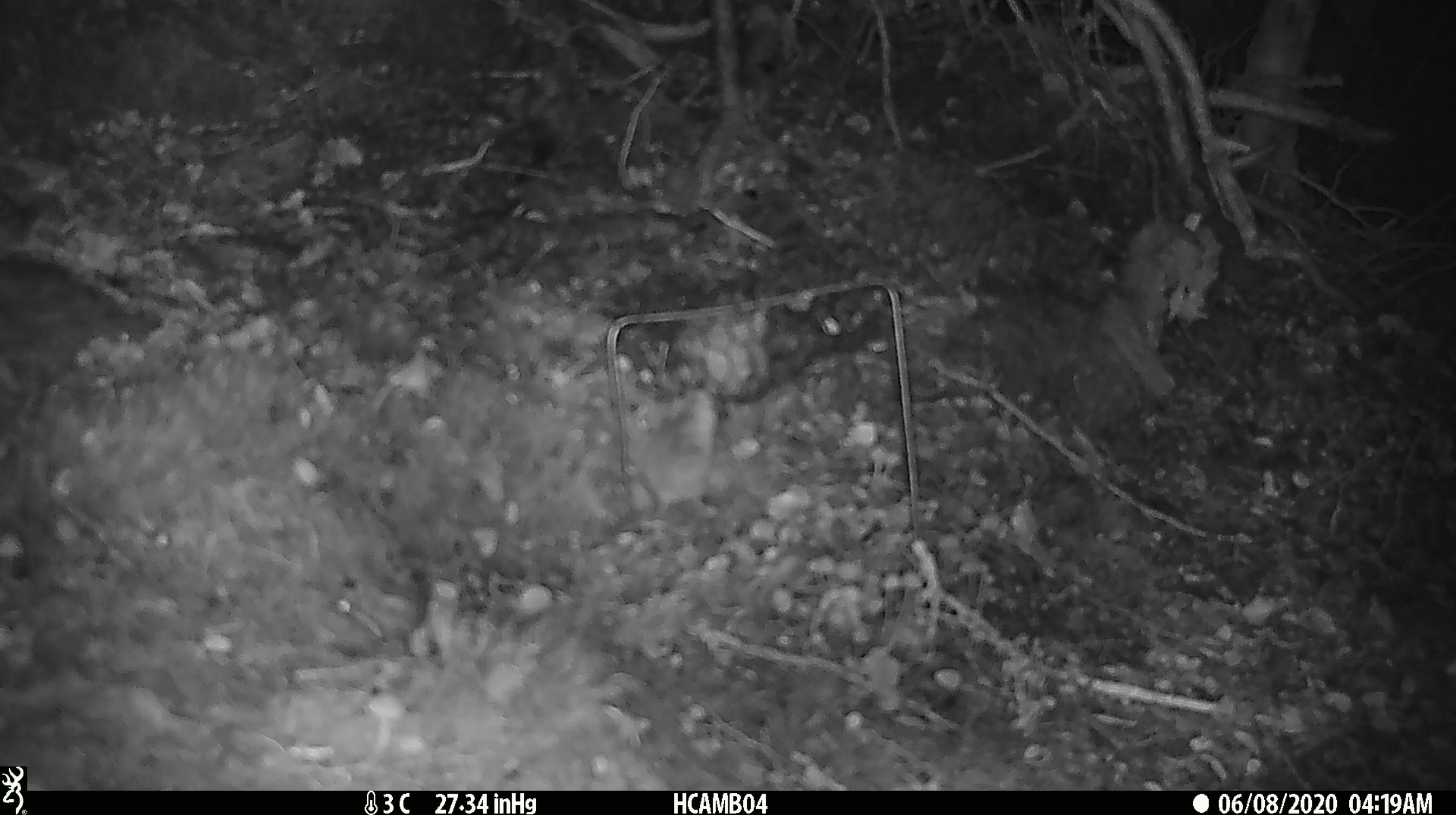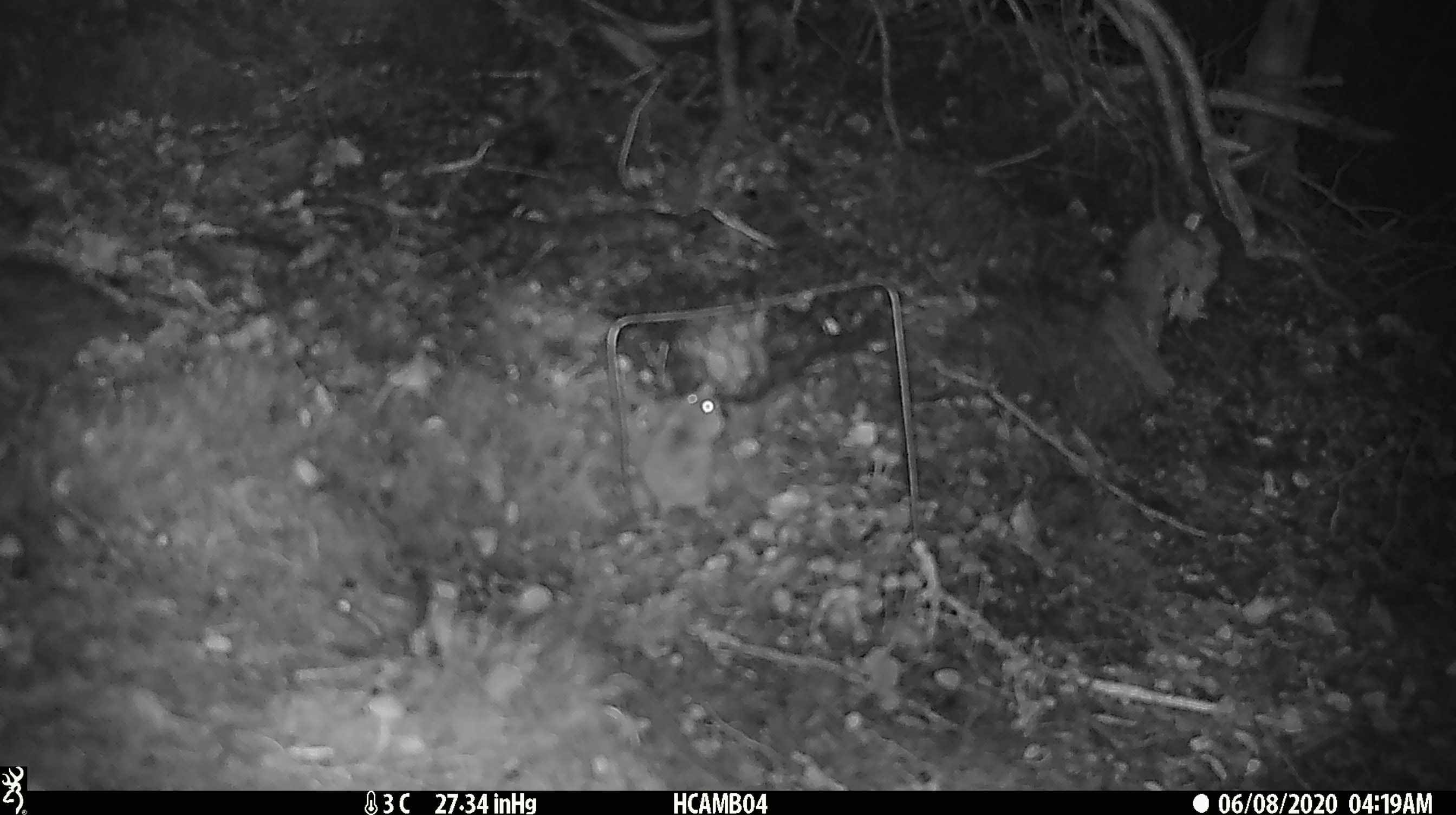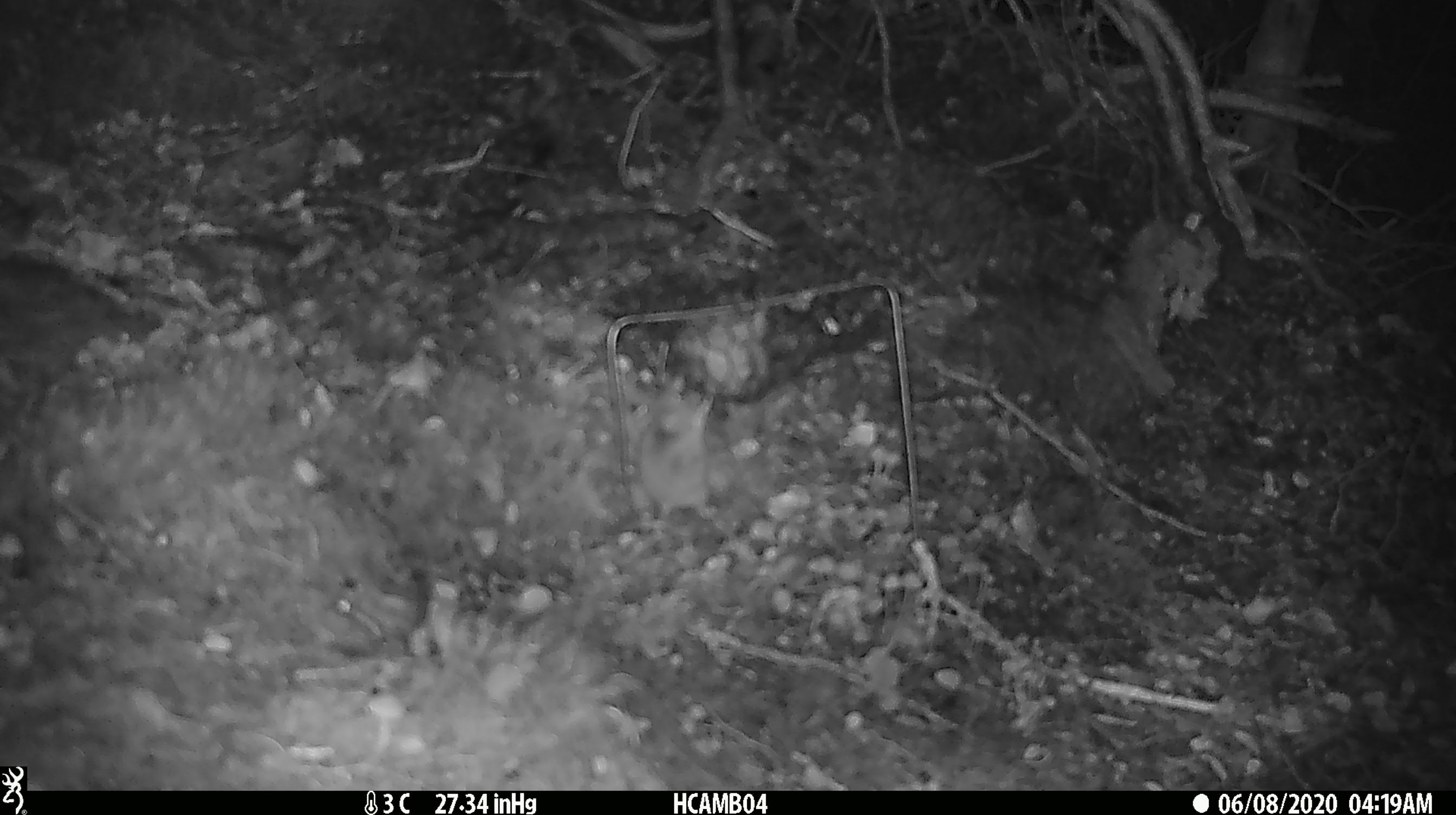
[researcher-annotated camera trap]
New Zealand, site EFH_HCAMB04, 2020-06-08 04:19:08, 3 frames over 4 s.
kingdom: Animalia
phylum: Chordata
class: Mammalia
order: Rodentia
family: Muridae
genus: Mus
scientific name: Mus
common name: mouse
Mouse (Mus).